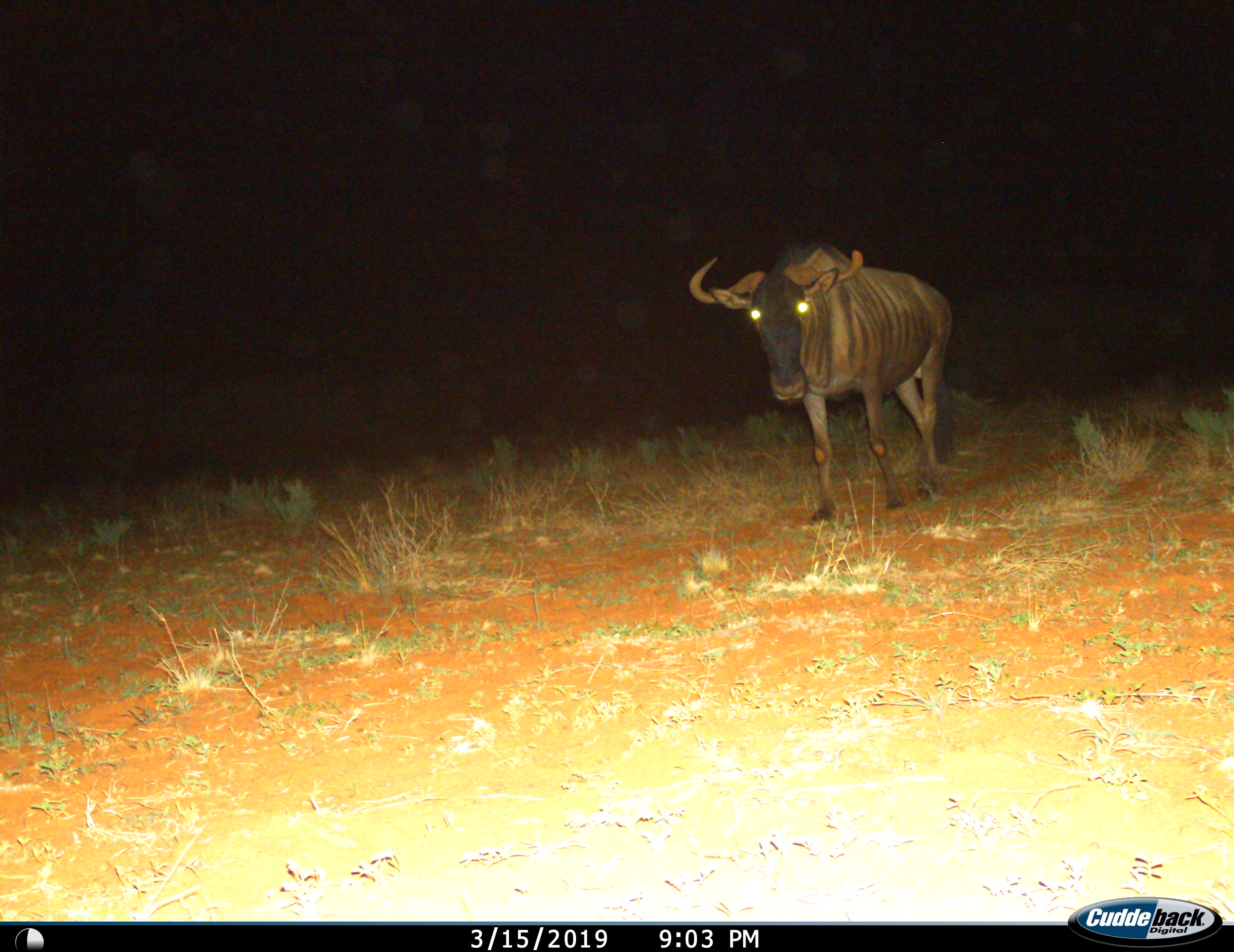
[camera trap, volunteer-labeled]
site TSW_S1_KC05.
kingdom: Animalia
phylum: Chordata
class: Mammalia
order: Artiodactyla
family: Bovidae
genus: Connochaetes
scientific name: Connochaetes taurinus taurinus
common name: blue wildebeest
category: wildebeestblue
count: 1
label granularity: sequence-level